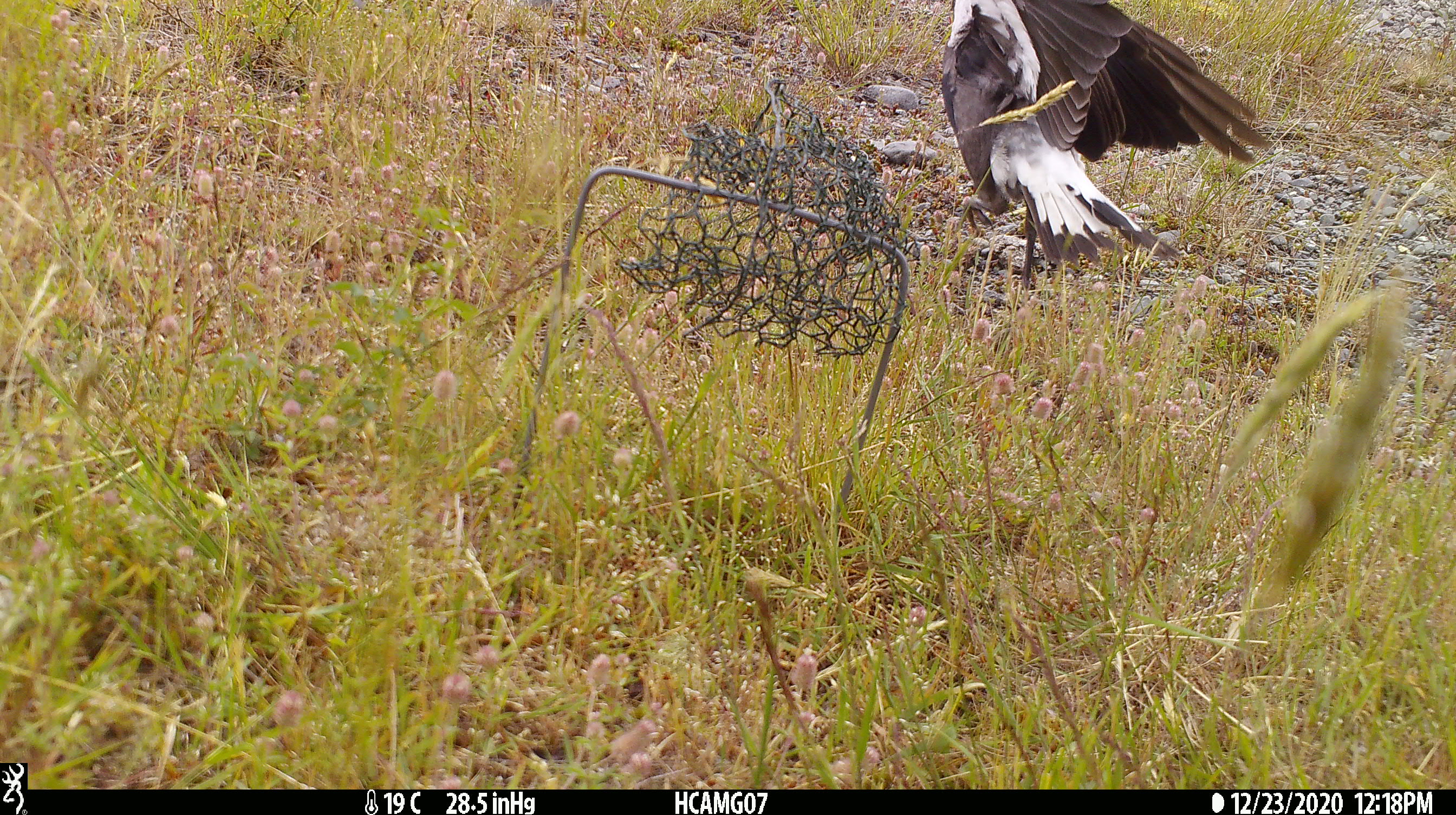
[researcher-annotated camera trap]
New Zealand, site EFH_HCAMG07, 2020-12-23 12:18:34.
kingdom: Animalia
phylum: Chordata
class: Aves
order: Passeriformes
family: Artamidae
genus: Gymnorhina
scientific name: Gymnorhina tibicen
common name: australian magpie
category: magpie